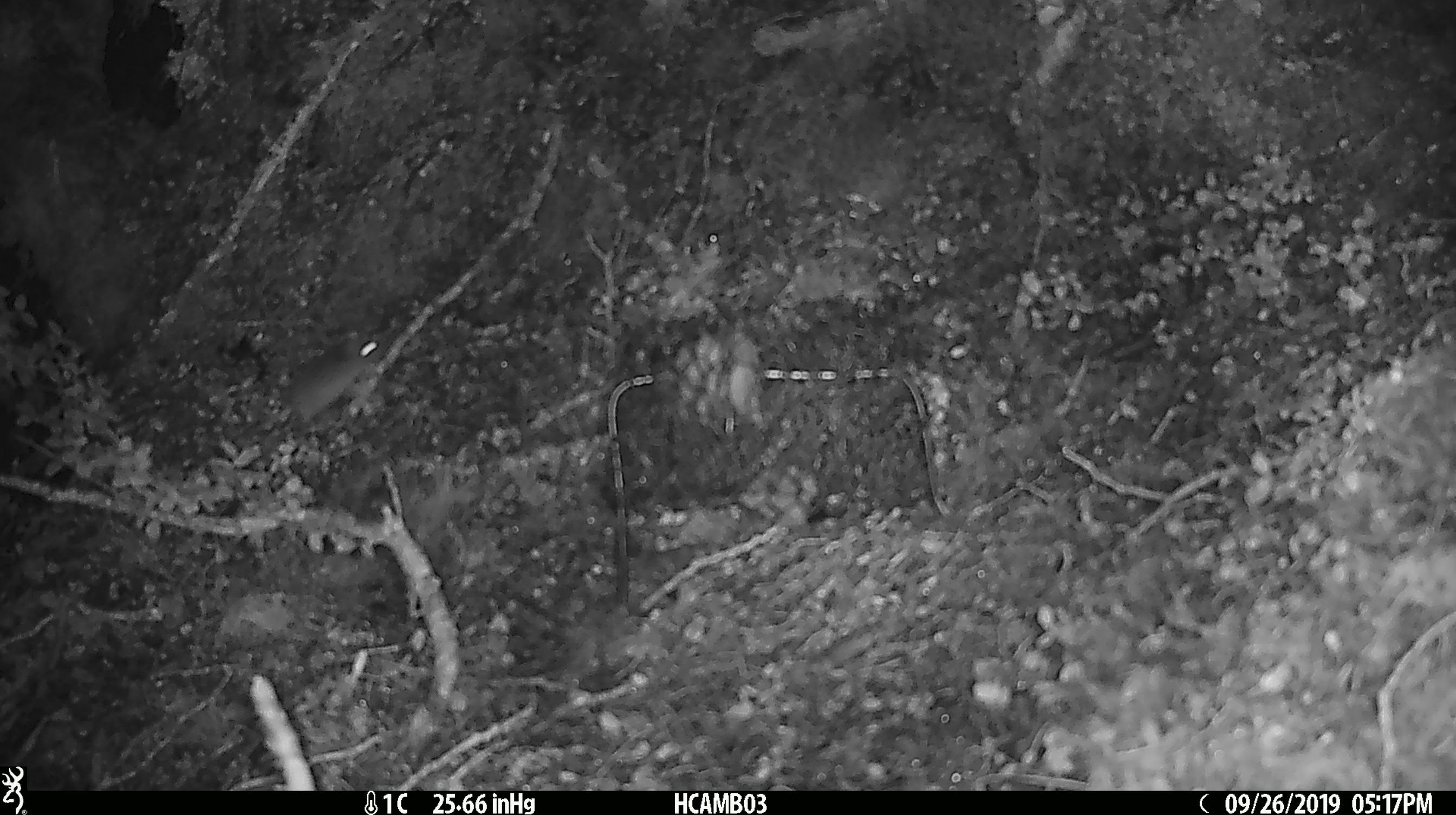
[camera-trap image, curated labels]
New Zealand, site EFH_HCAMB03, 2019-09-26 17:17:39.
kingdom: Animalia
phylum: Chordata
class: Mammalia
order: Rodentia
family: Muridae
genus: Mus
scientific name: Mus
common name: mouse